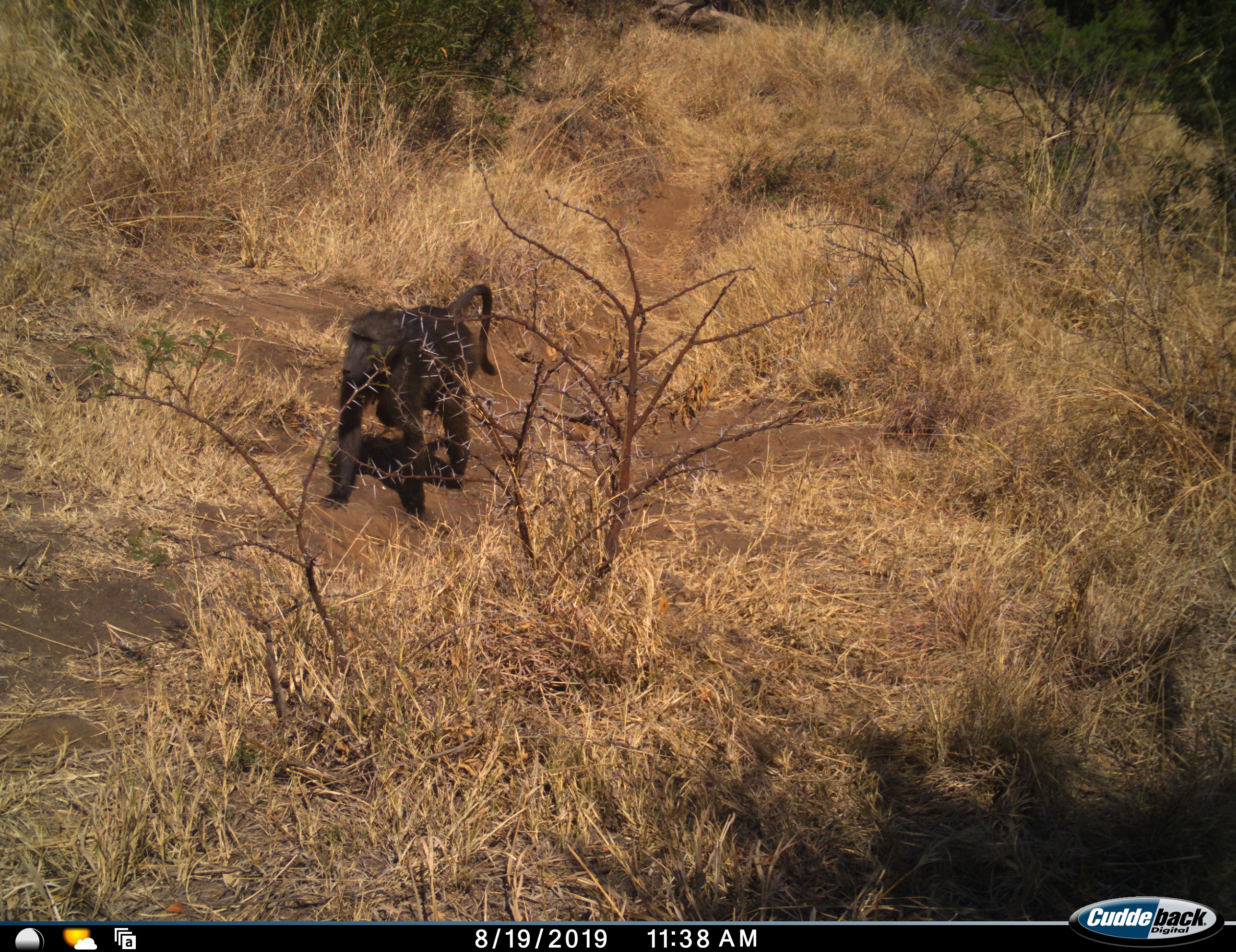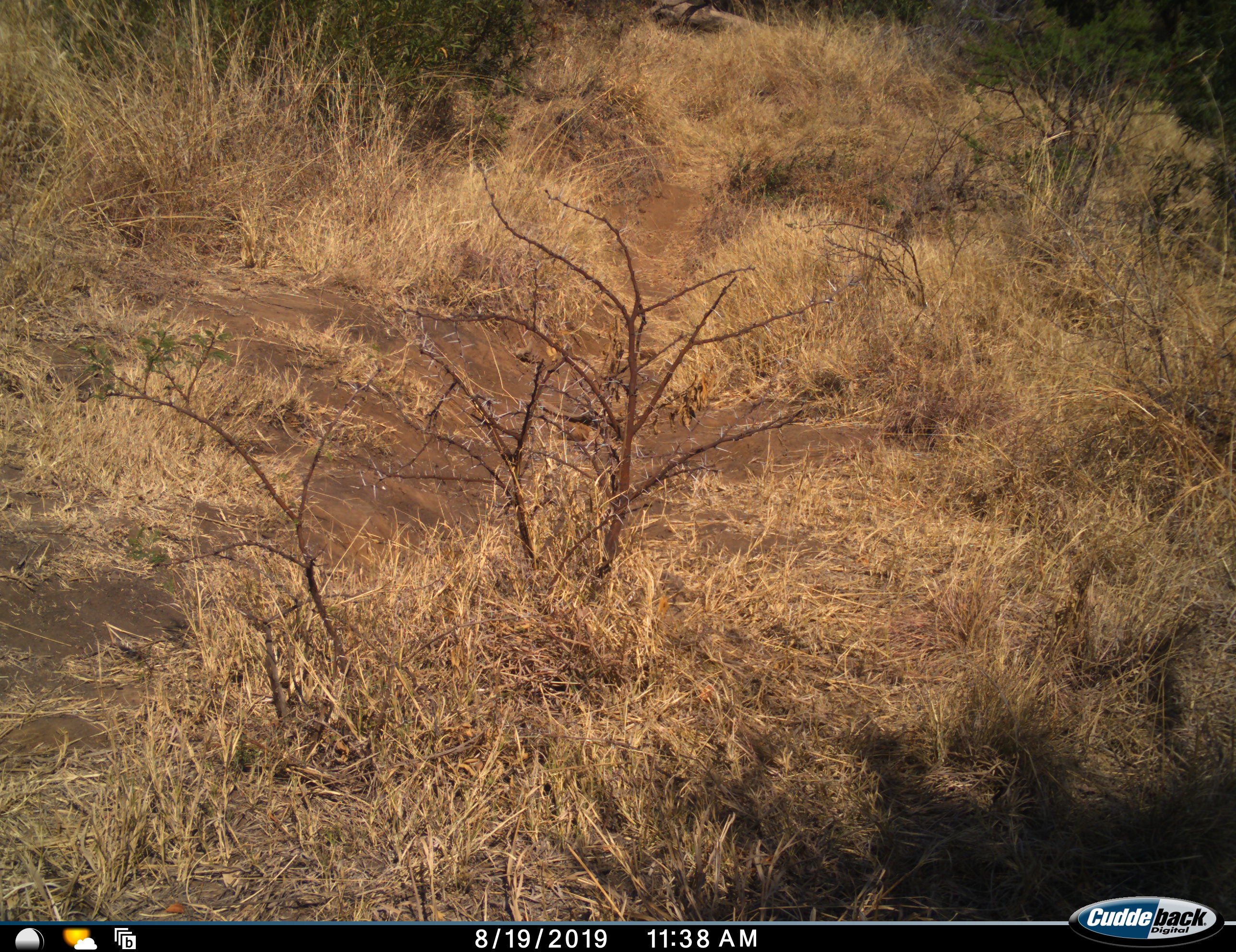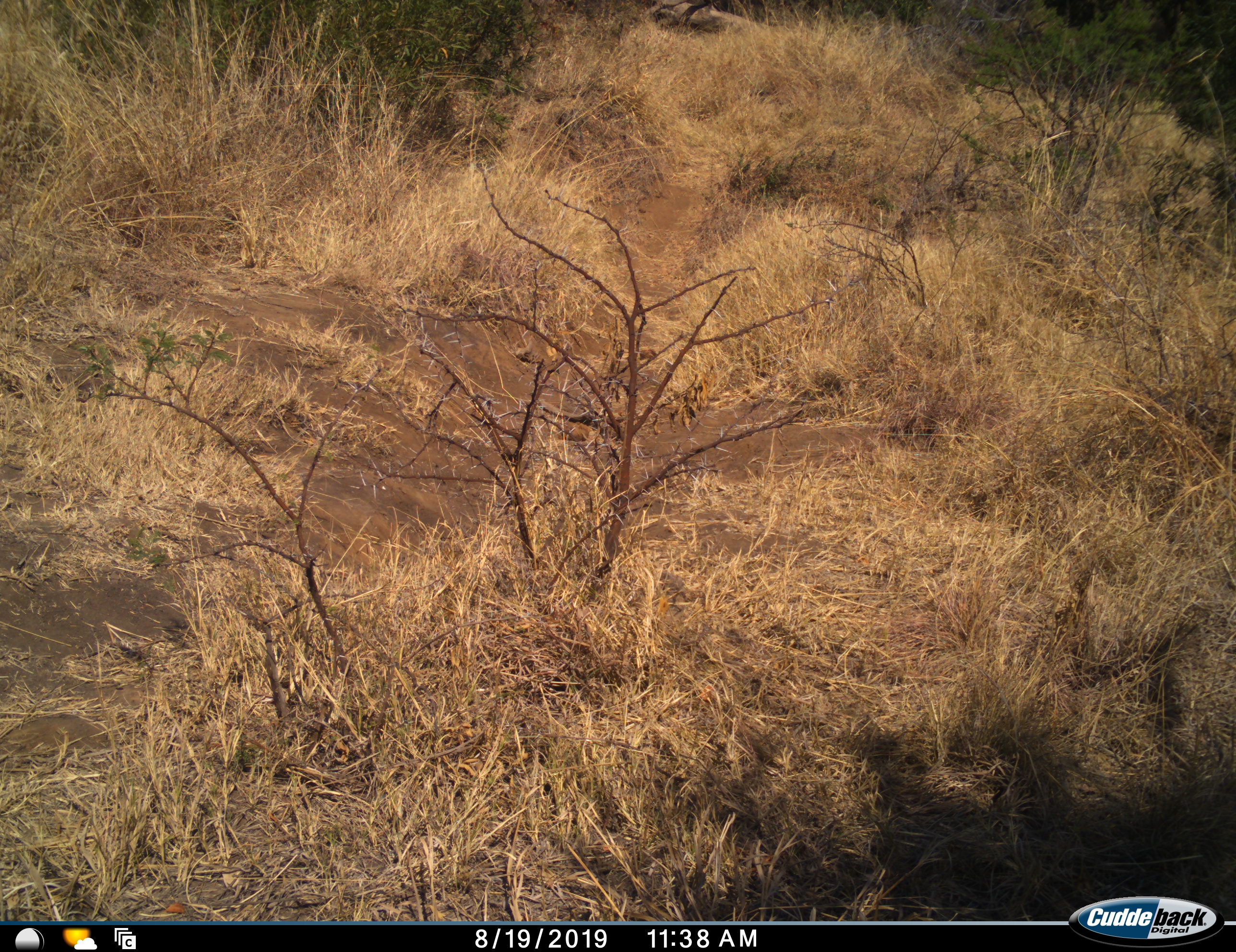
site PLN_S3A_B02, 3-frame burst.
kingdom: Animalia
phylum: Chordata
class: Mammalia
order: Primates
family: Cercopithecidae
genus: Papio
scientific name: Papio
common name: baboon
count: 1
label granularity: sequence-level